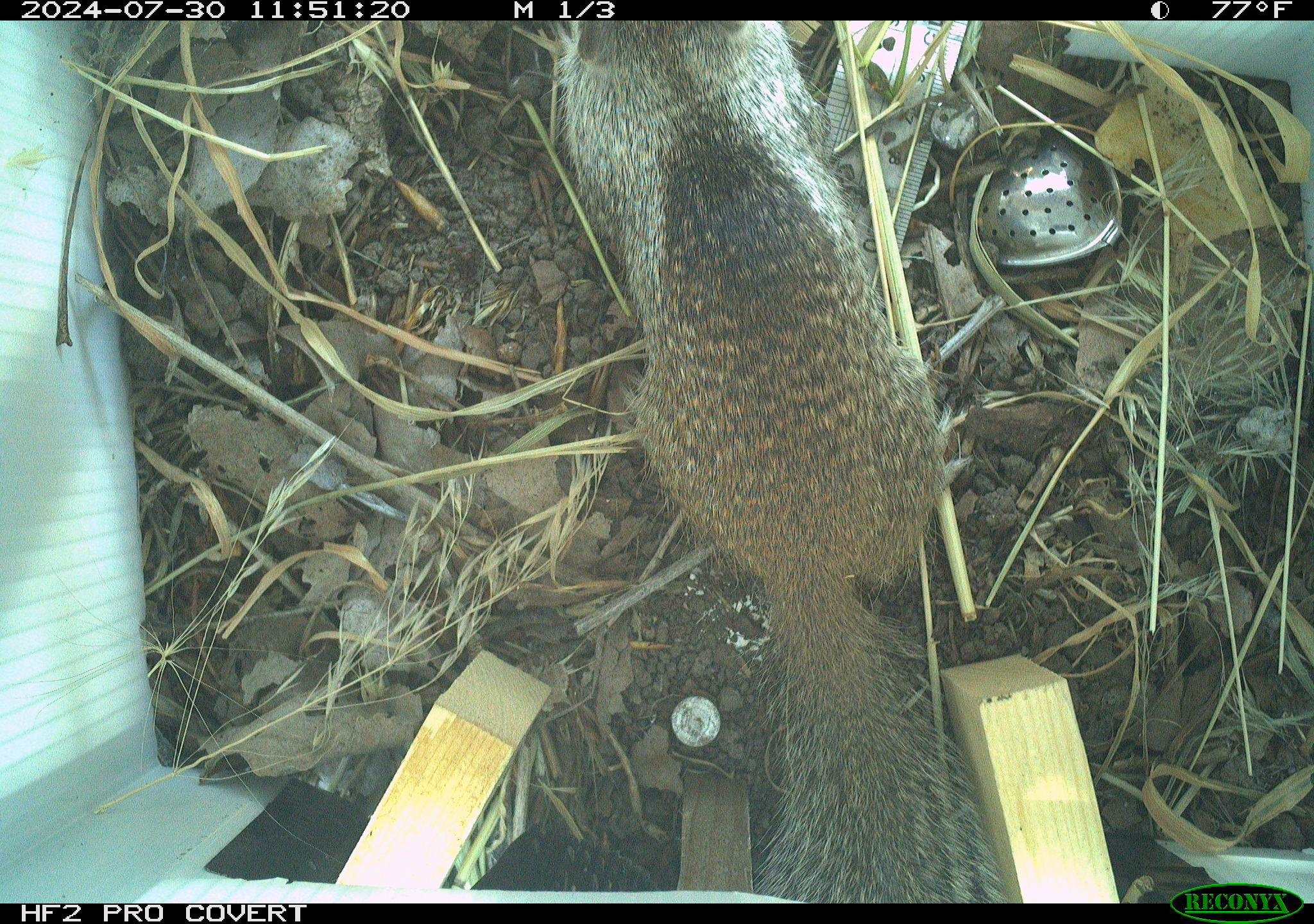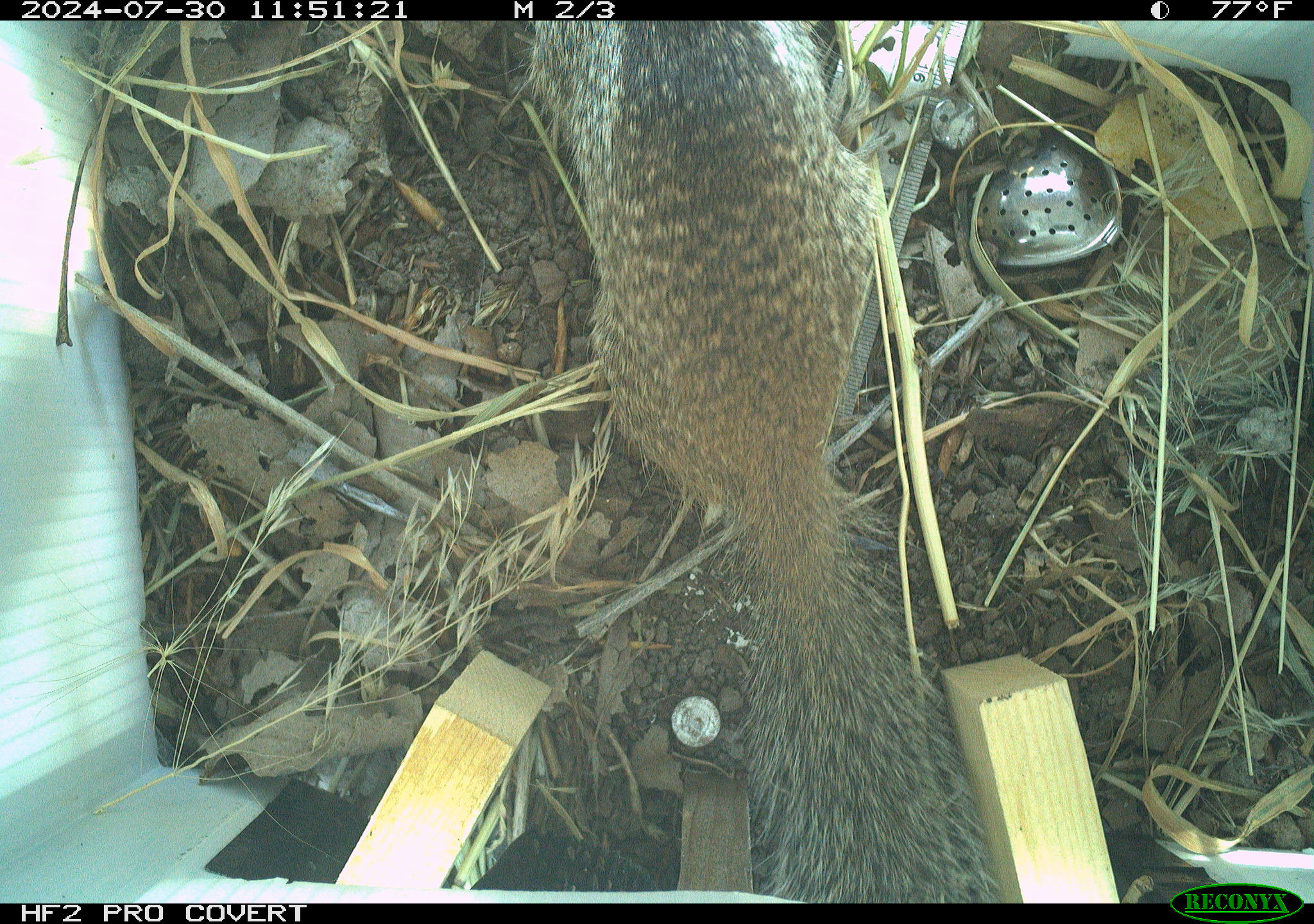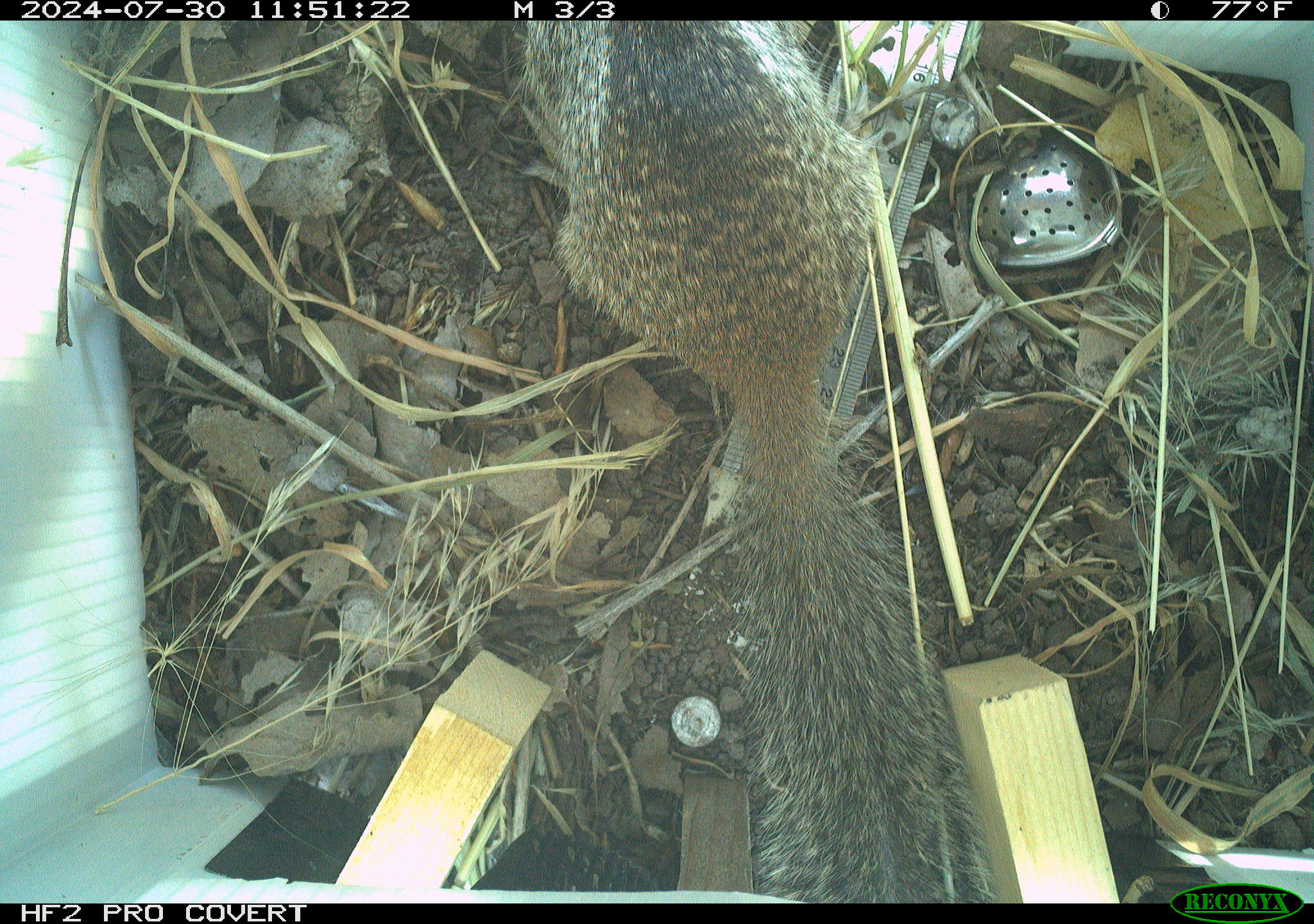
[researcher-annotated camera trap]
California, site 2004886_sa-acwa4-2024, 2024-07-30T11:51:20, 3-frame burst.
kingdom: Animalia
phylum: Chordata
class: Mammalia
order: Rodentia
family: Sciuridae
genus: Otospermophilus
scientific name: Otospermophilus beecheyi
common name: california ground squirrel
California ground squirrel (Otospermophilus beecheyi).